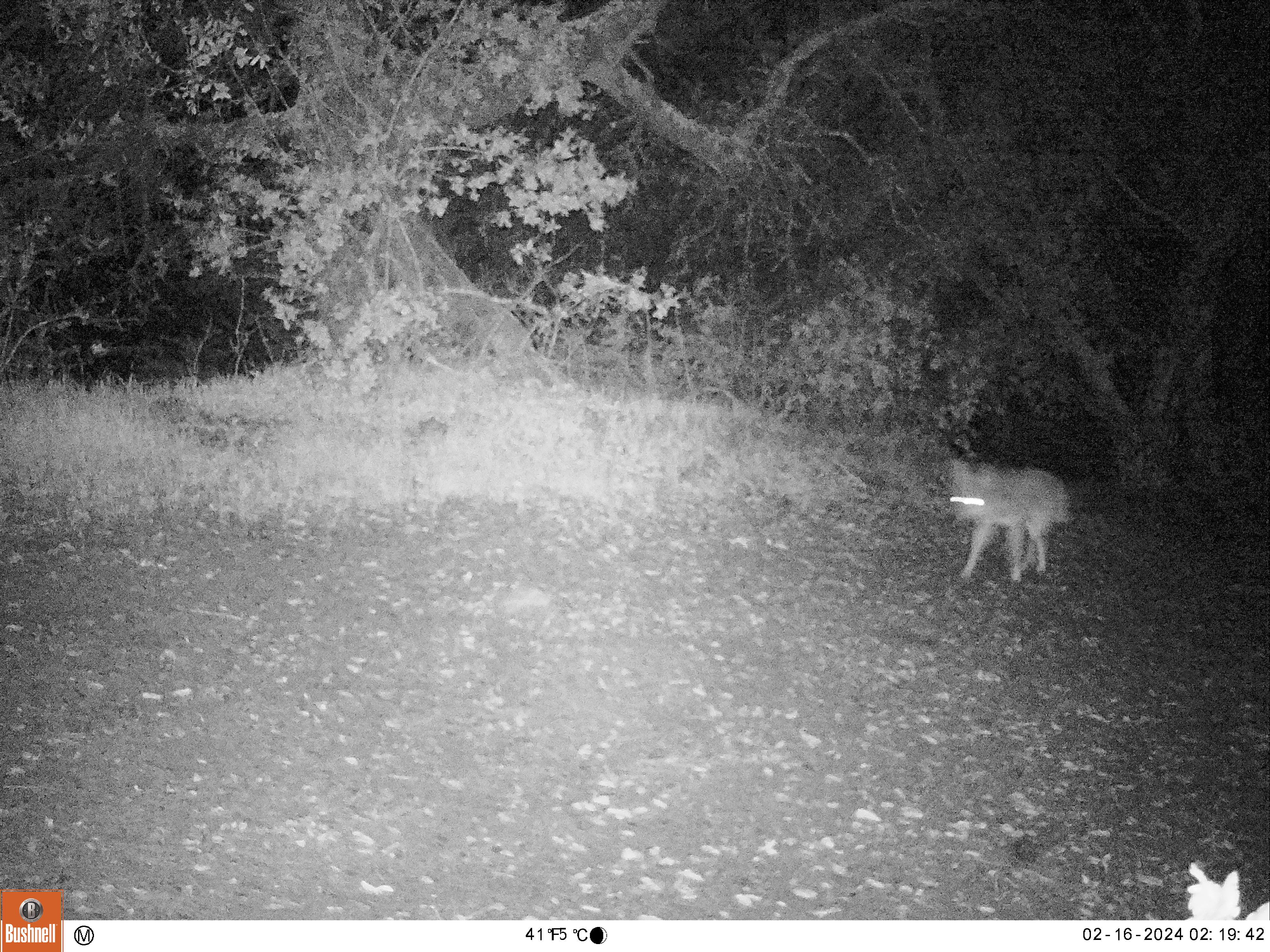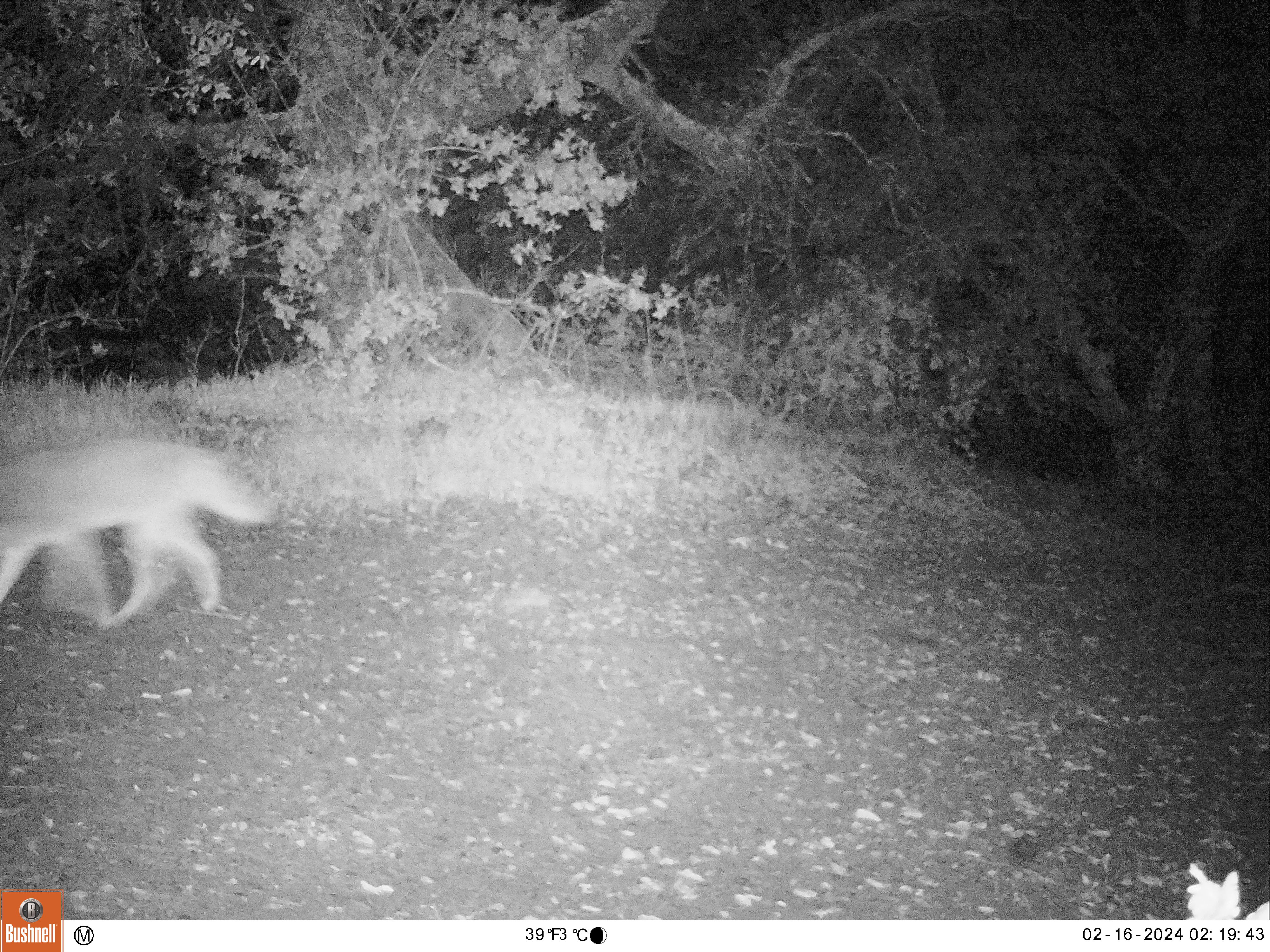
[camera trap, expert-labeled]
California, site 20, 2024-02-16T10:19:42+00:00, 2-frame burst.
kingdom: Animalia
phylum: Chordata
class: Mammalia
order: Carnivora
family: Canidae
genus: Canis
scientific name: Canis latrans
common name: coyote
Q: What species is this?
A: Coyote (Canis latrans).